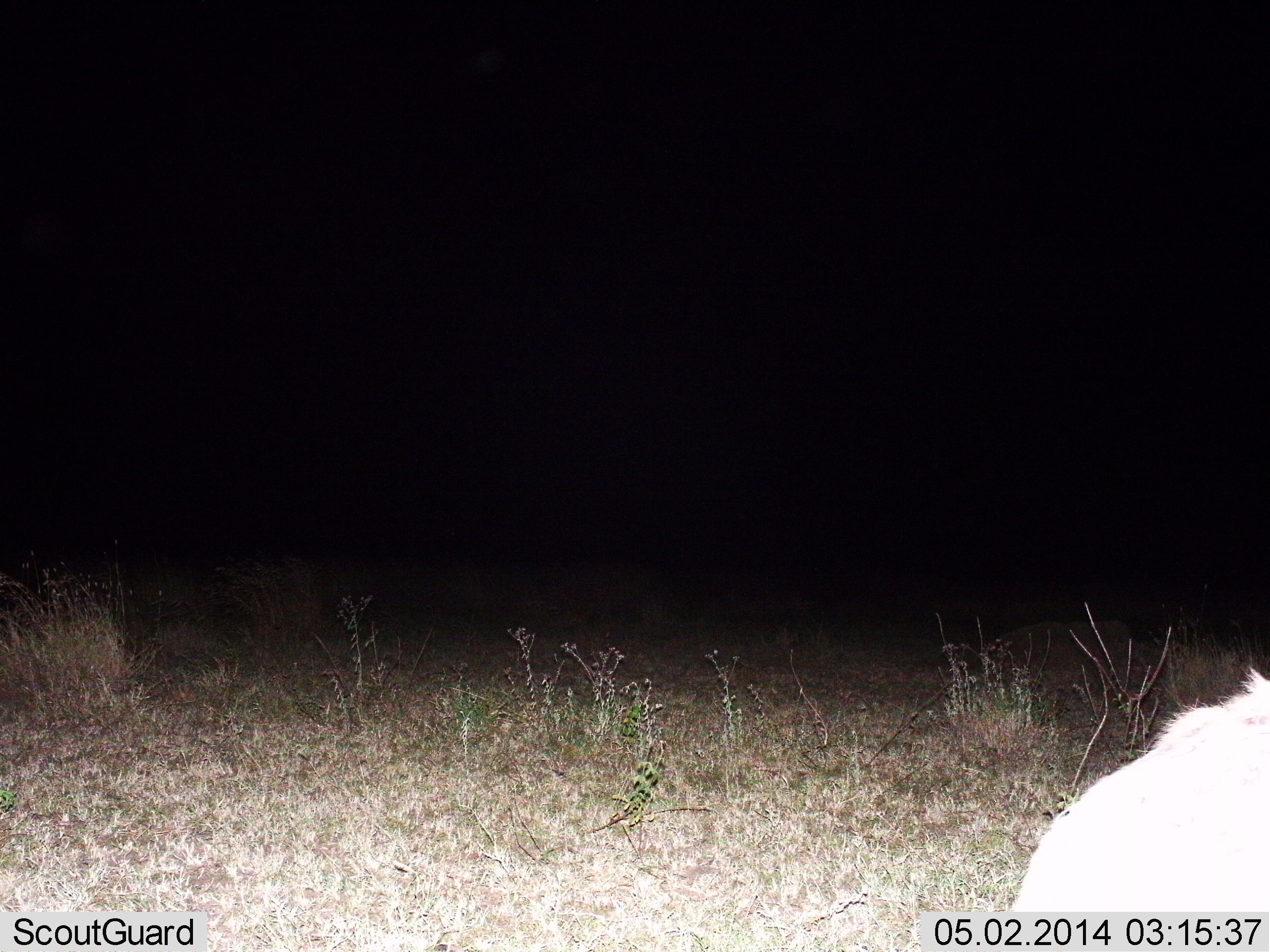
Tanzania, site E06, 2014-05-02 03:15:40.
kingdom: Animalia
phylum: Chordata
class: Mammalia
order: Carnivora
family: Hyaenidae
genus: Crocuta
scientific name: Crocuta crocuta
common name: spotted hyena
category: hyenaspotted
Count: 1.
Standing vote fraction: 57%.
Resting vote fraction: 14%.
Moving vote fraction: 29%.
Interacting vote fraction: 0%.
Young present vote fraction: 0%.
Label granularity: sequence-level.